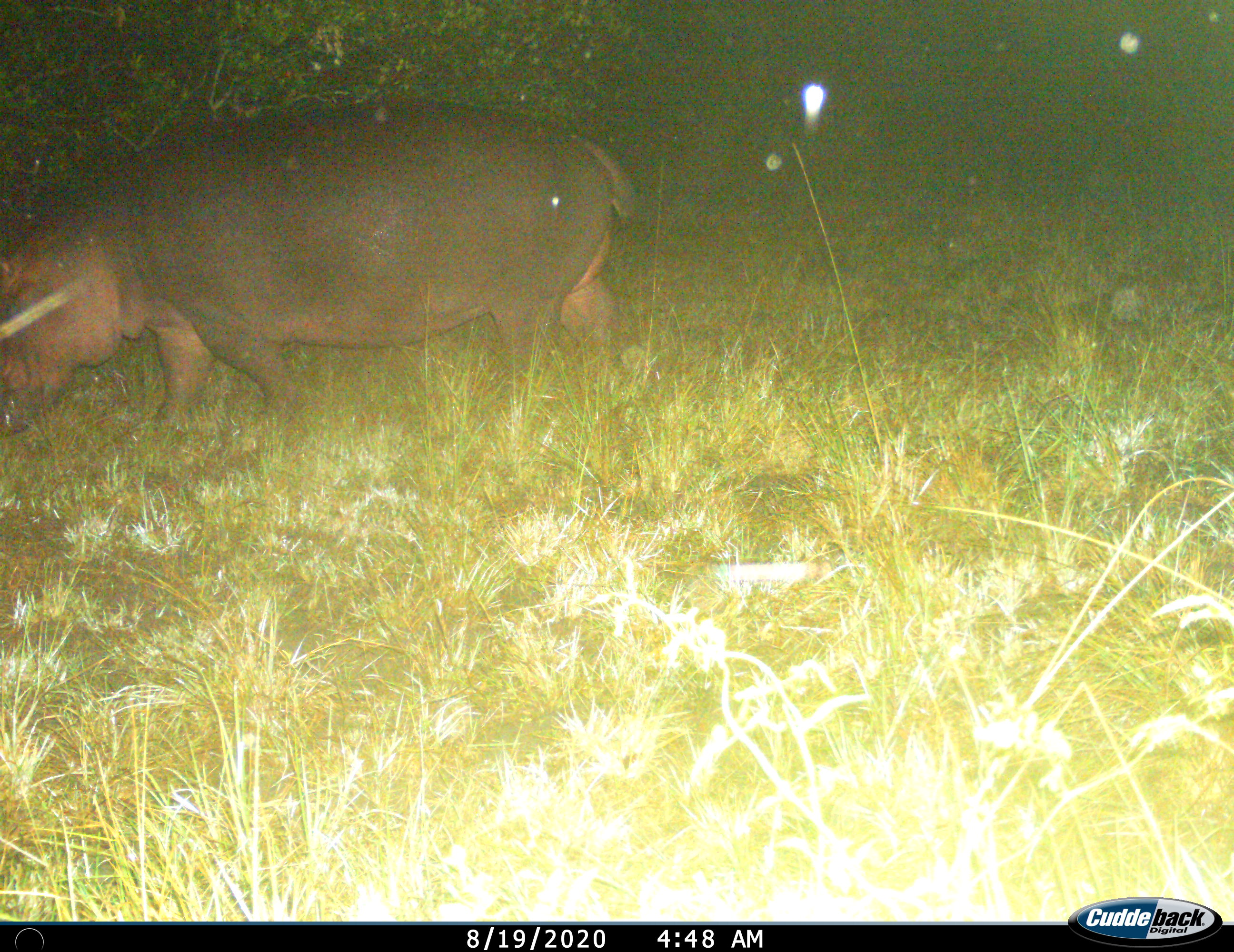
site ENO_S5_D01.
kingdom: Animalia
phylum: Chordata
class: Mammalia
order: Artiodactyla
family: Hippopotamidae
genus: Hippopotamus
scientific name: Hippopotamus amphibius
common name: hippopotamus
Hippopotamus (Hippopotamus amphibius), count 1. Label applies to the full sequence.